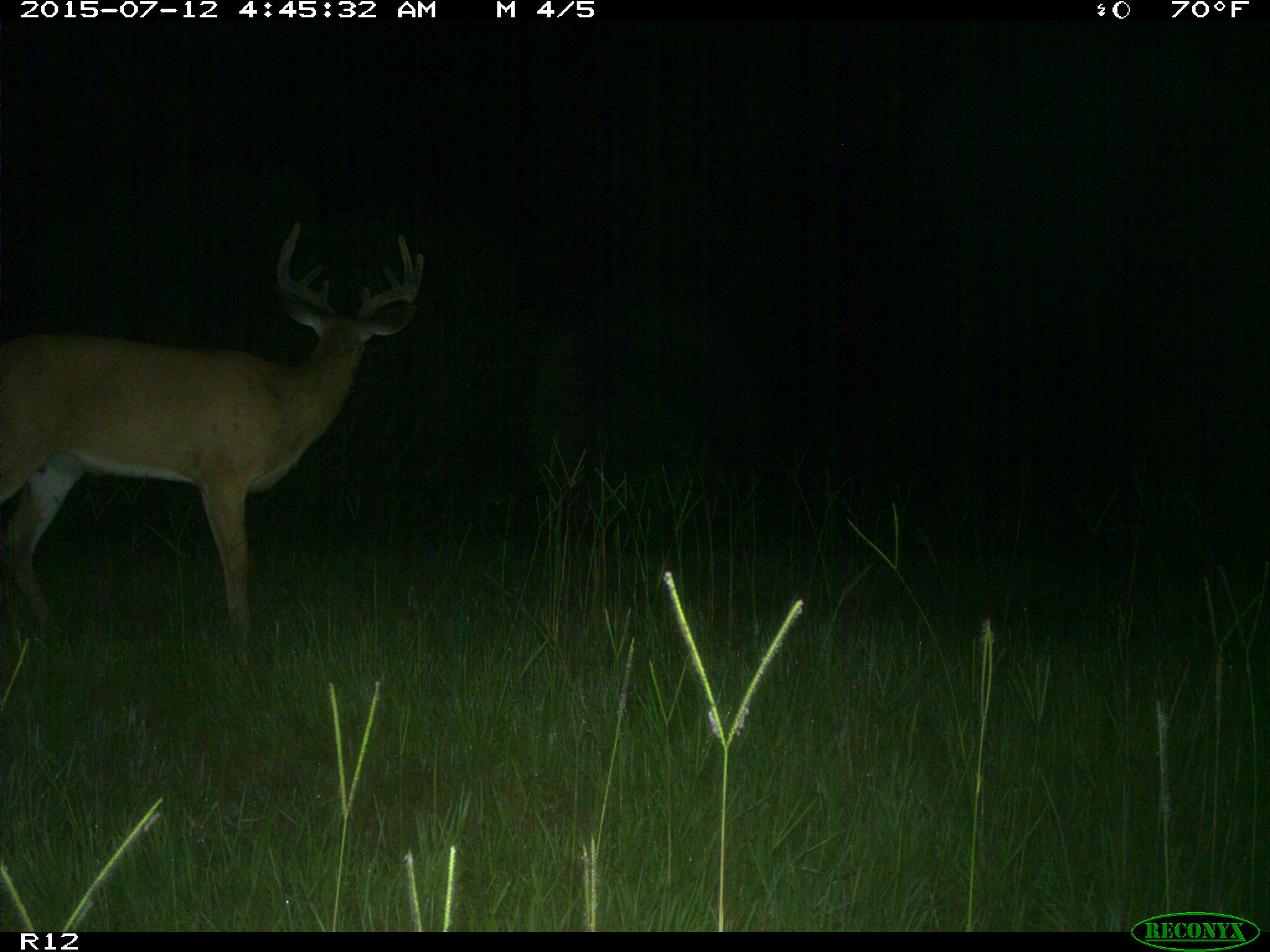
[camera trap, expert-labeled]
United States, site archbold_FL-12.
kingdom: Animalia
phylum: Chordata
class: Mammalia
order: Artiodactyla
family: Cervidae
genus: Odocoileus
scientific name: Odocoileus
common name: deer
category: unidentified deer